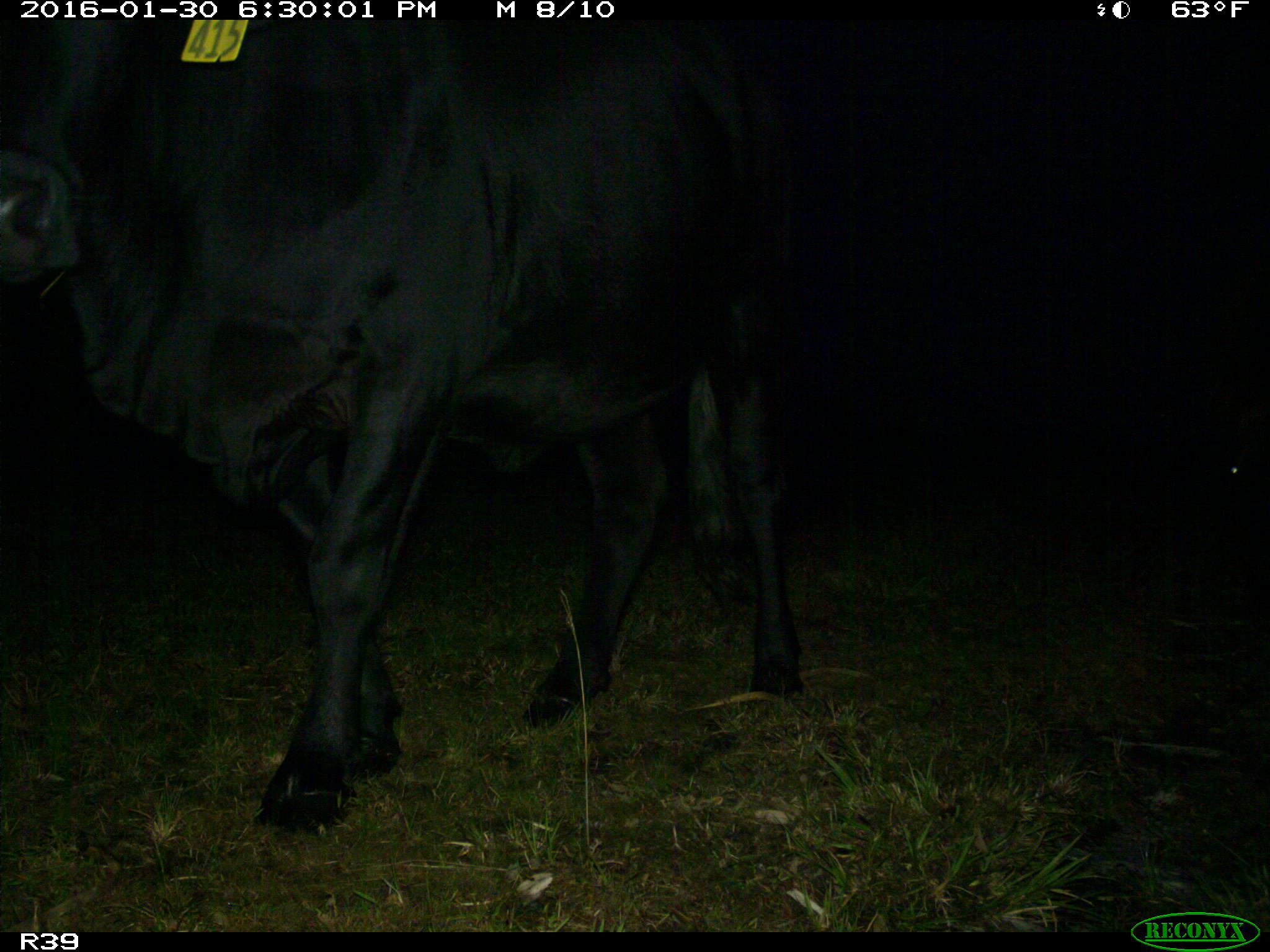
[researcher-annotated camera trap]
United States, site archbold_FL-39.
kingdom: Animalia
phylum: Chordata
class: Mammalia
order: Artiodactyla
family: Bovidae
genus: Bos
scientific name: Bos taurus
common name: domestic cow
Bos taurus (domestic cow).